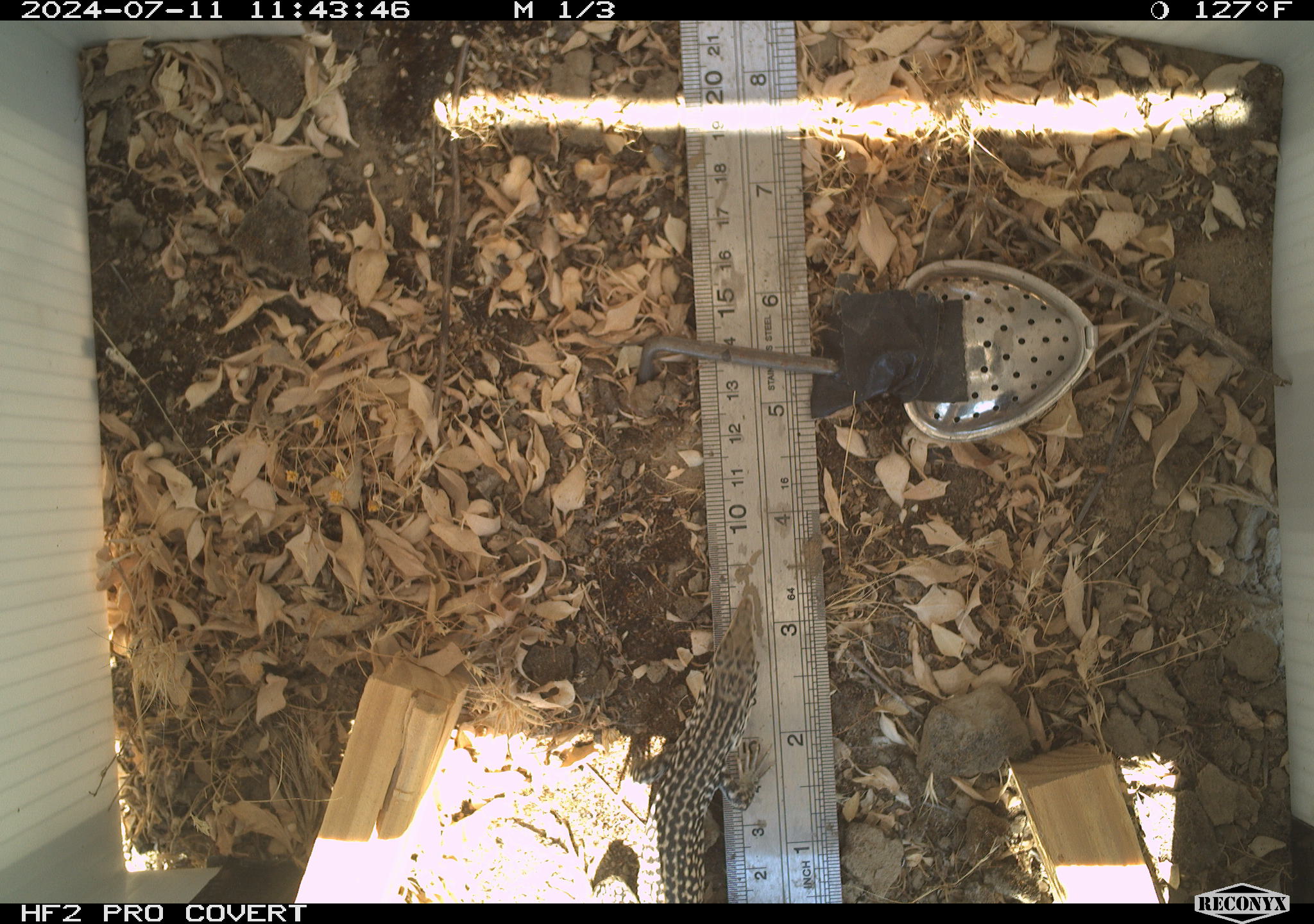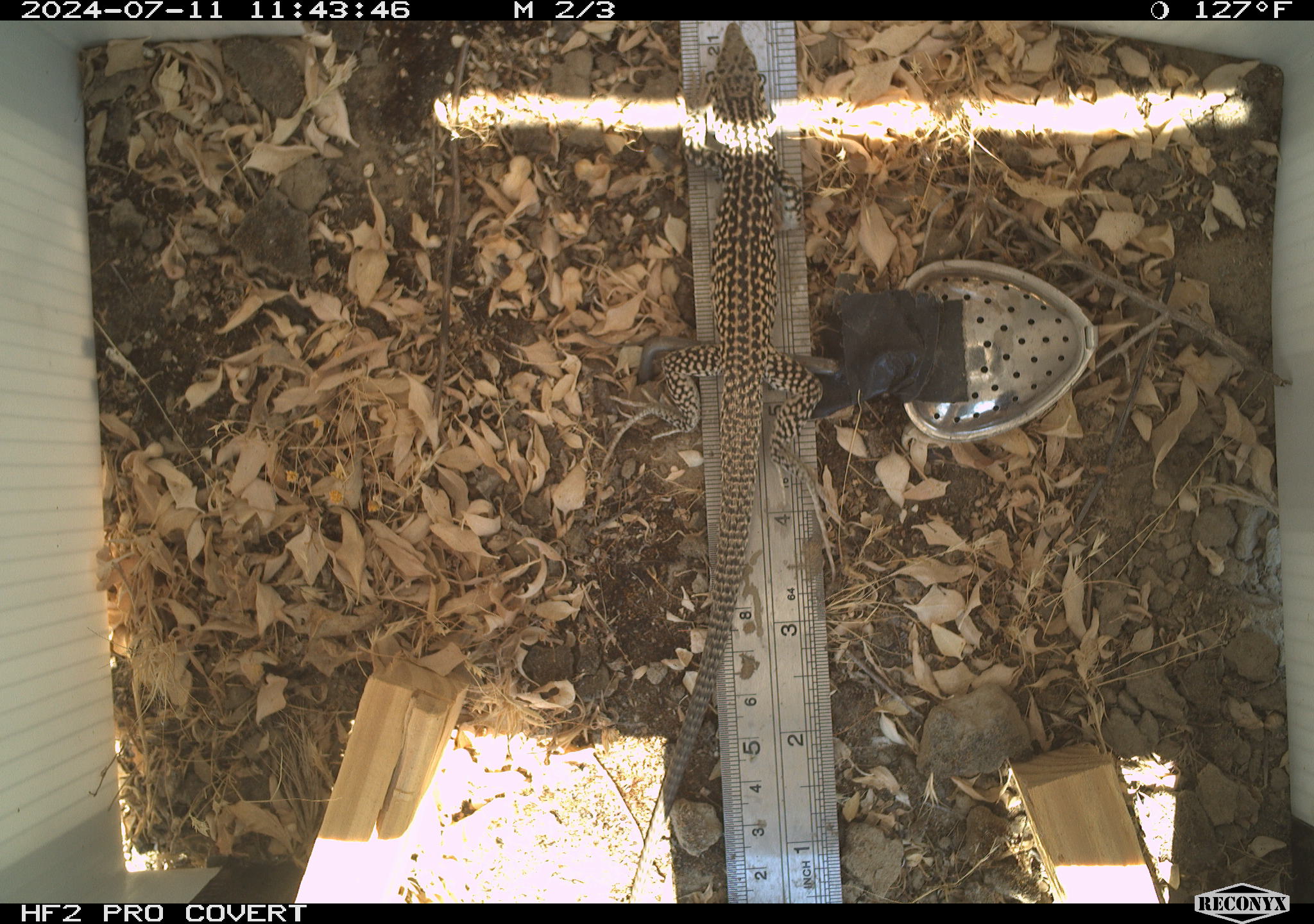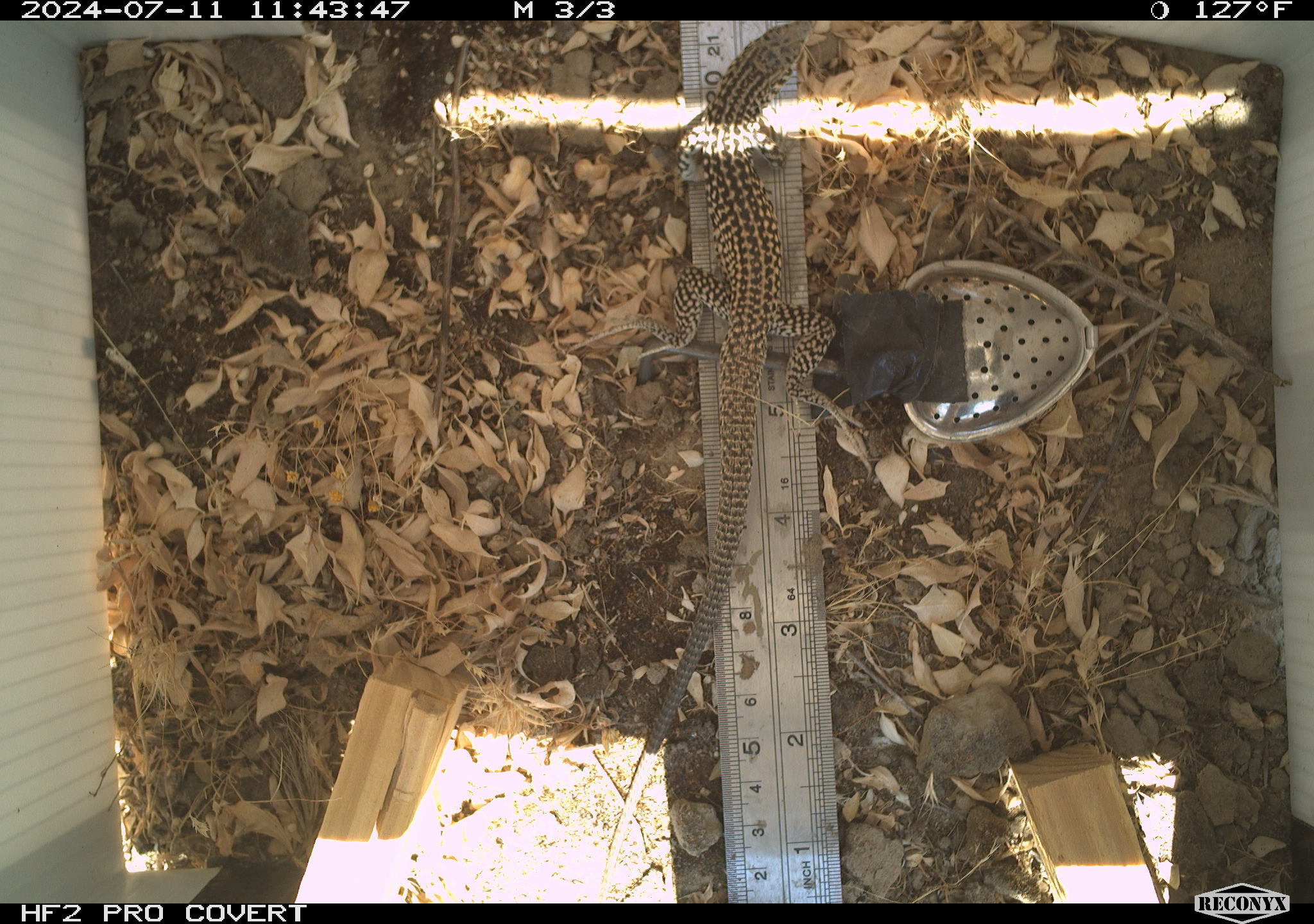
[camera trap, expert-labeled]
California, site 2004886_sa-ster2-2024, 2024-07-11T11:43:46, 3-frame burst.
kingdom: Animalia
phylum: Chordata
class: Reptilia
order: Squamata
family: Teiidae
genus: Aspidoscelis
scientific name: Aspidoscelis tigris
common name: western whiptail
Western whiptail (Aspidoscelis tigris).